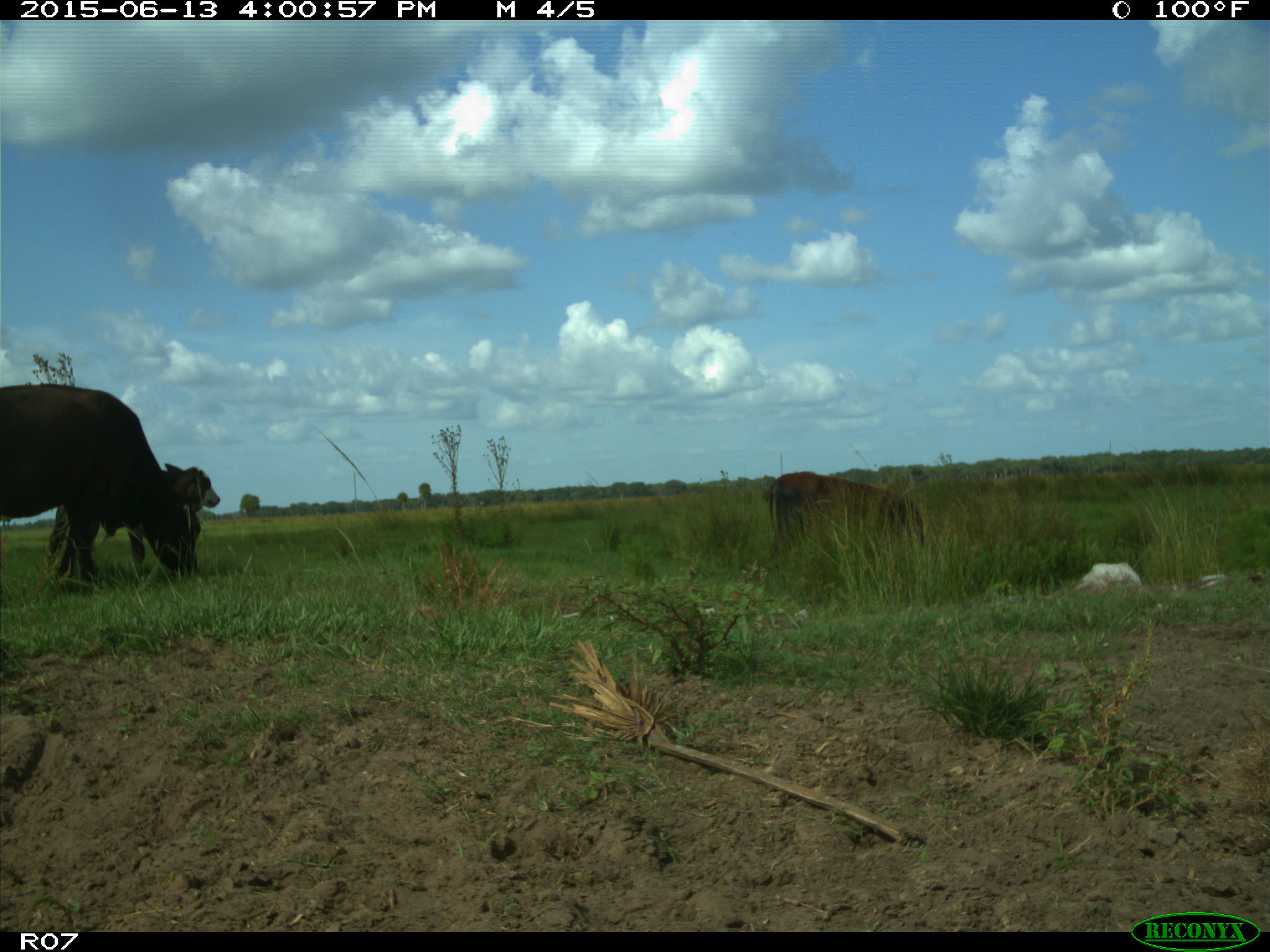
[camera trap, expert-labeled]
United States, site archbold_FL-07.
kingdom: Animalia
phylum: Chordata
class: Mammalia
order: Artiodactyla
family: Bovidae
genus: Bos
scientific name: Bos taurus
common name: domestic cow